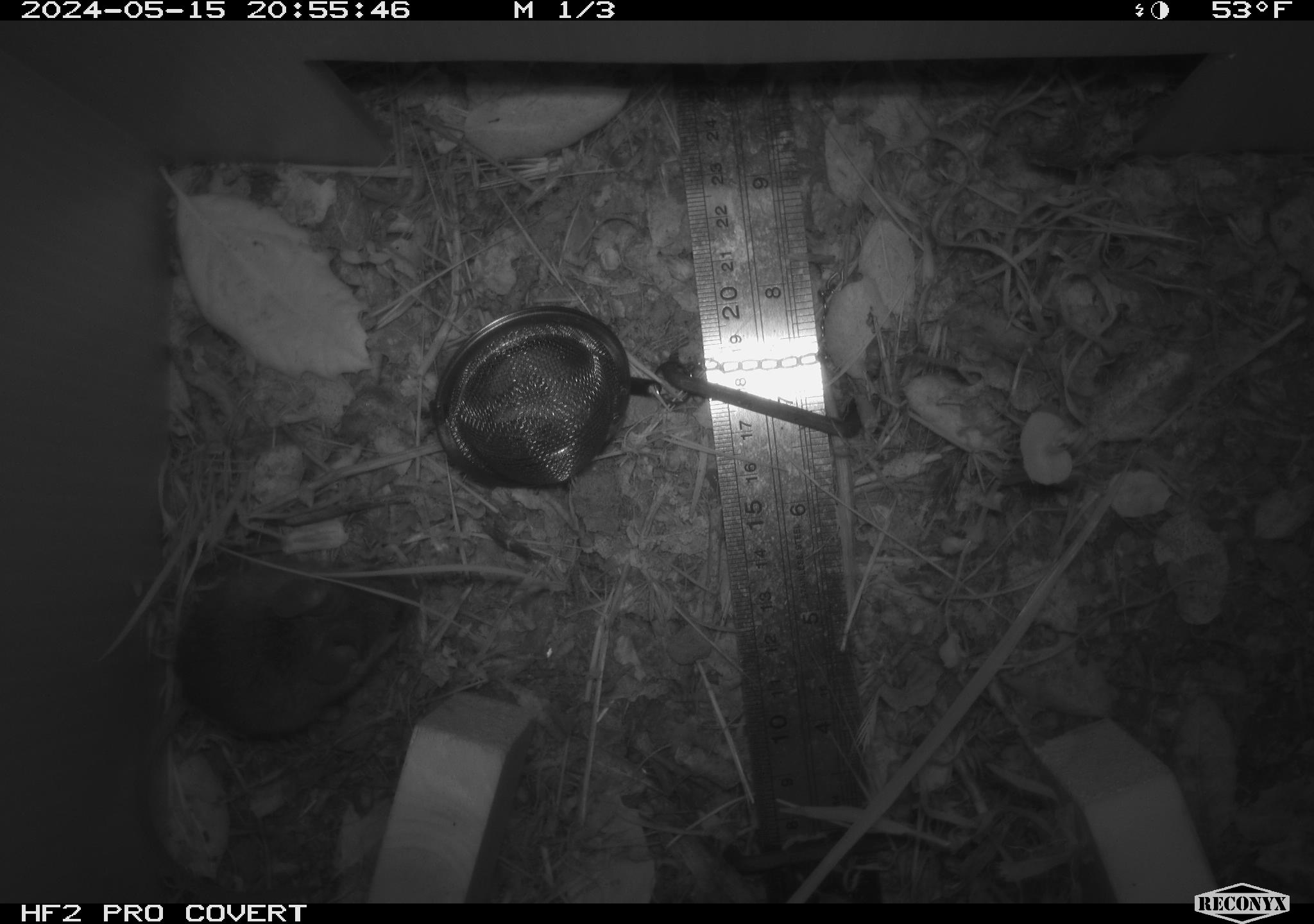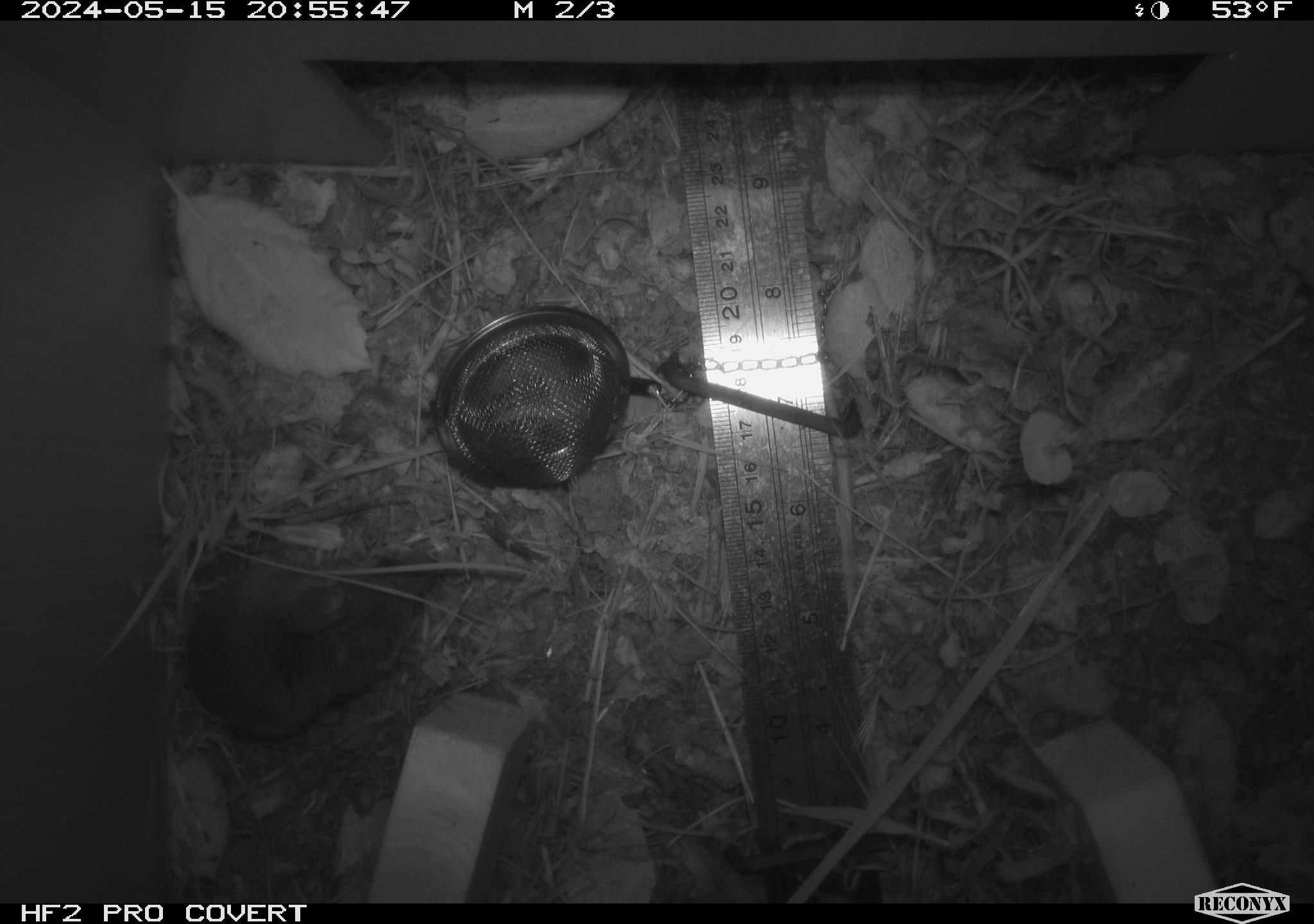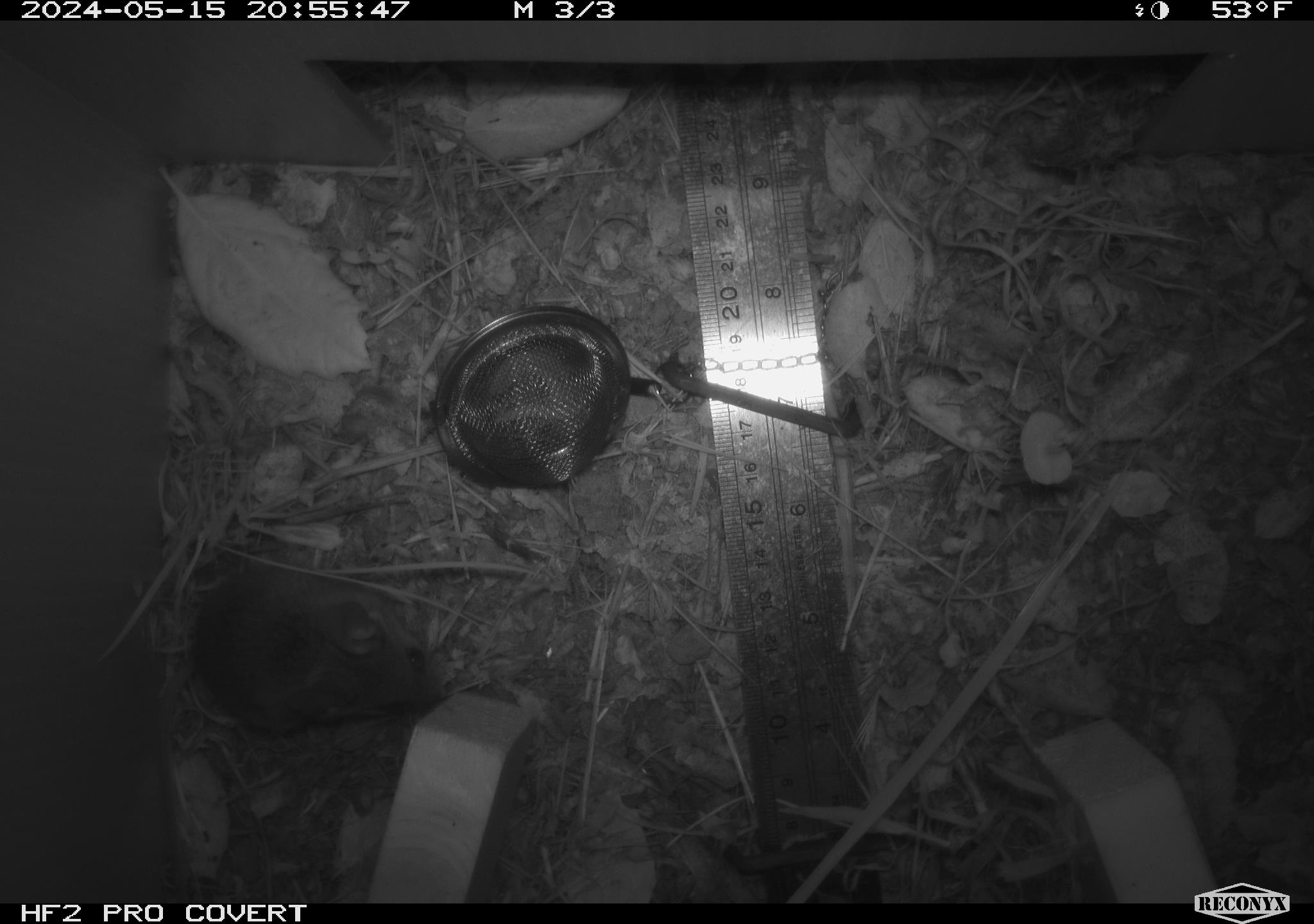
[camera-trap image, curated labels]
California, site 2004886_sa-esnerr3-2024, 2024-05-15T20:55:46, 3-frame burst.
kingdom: Animalia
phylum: Chordata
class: Mammalia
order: Rodentia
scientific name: Rodentia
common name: rodent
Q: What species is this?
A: Rodent (Rodentia).